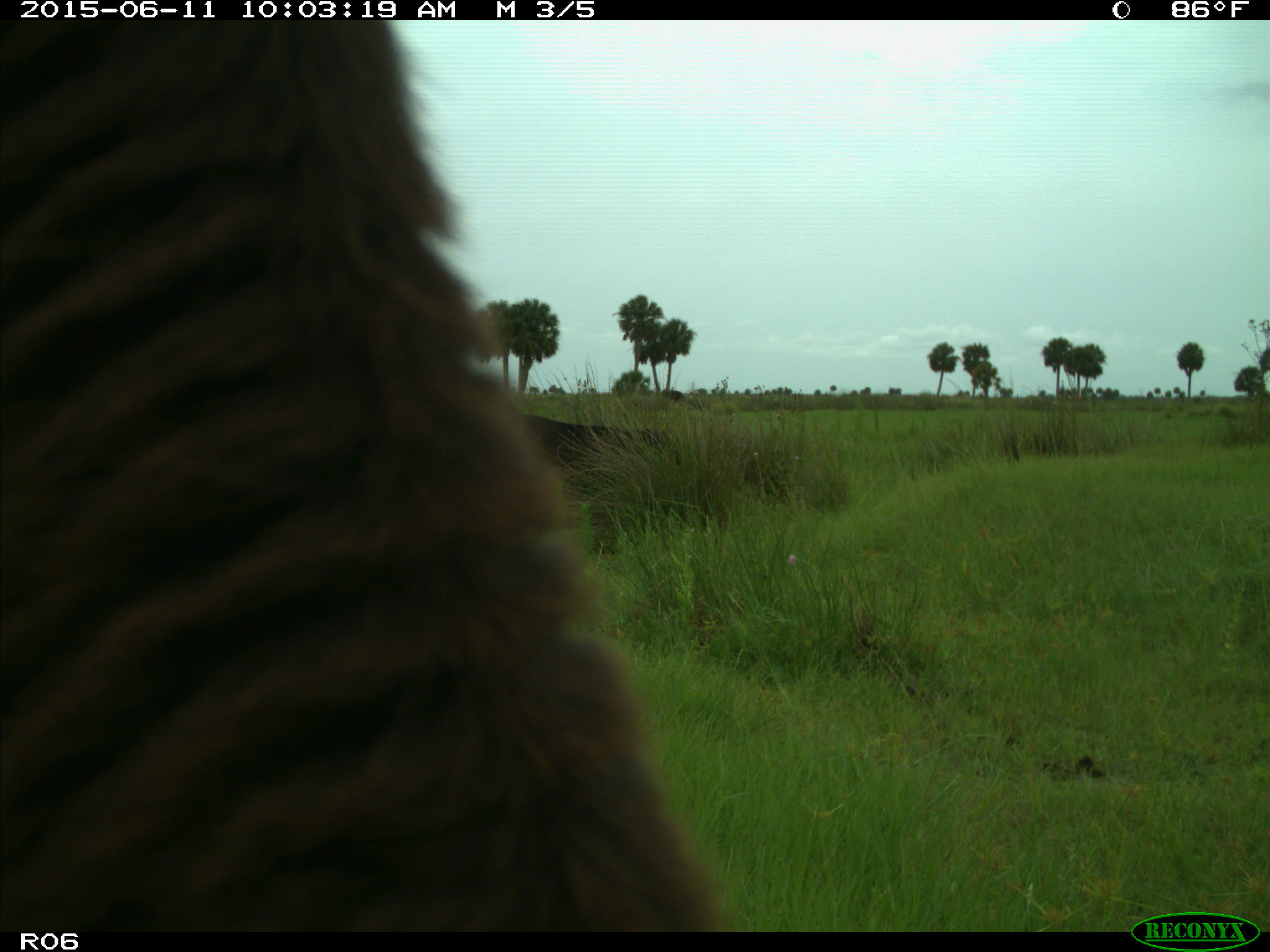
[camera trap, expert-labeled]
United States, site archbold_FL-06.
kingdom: Animalia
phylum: Chordata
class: Mammalia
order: Artiodactyla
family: Bovidae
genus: Bos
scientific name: Bos taurus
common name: domestic cow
Bos taurus (domestic cow).